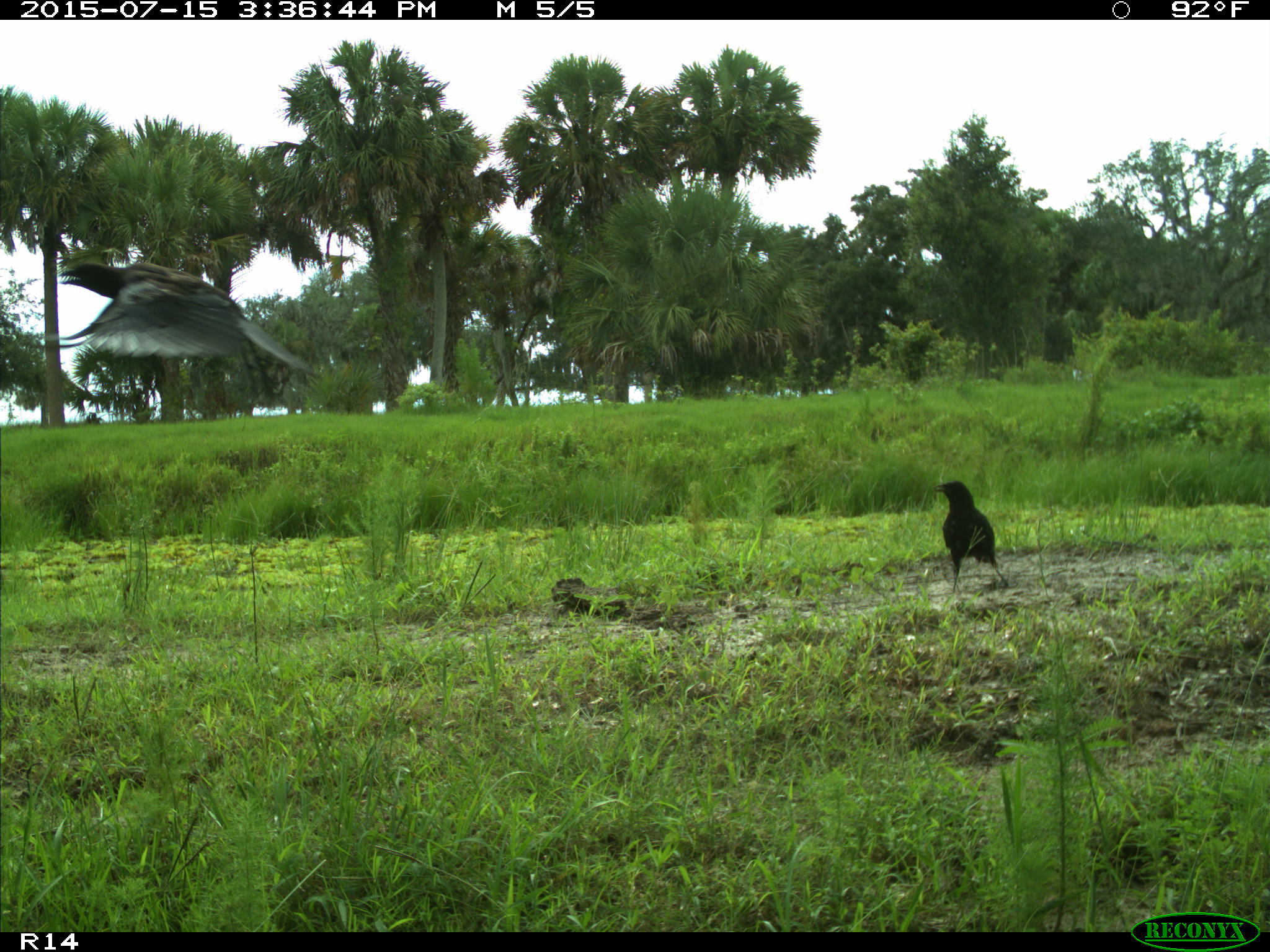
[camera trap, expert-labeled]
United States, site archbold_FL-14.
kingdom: Animalia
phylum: Chordata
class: Aves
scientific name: Aves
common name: birds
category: unidentified bird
Unidentified bird (birds) (Aves).